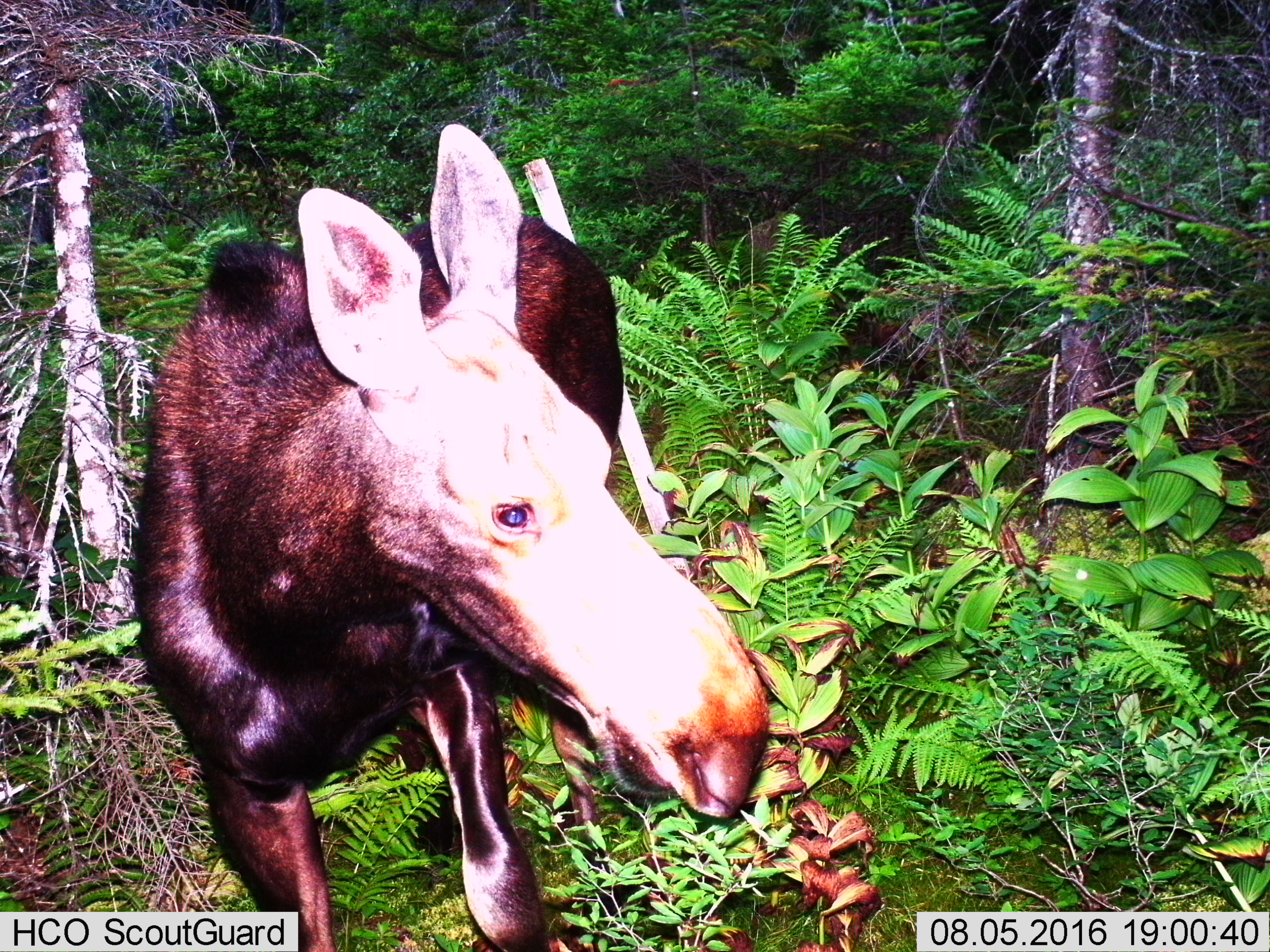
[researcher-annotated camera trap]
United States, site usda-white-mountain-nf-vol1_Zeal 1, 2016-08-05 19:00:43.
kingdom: Animalia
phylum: Chordata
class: Mammalia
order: Artiodactyla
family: Cervidae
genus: Alces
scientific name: Alces alces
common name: moose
Moose (Alces alces).